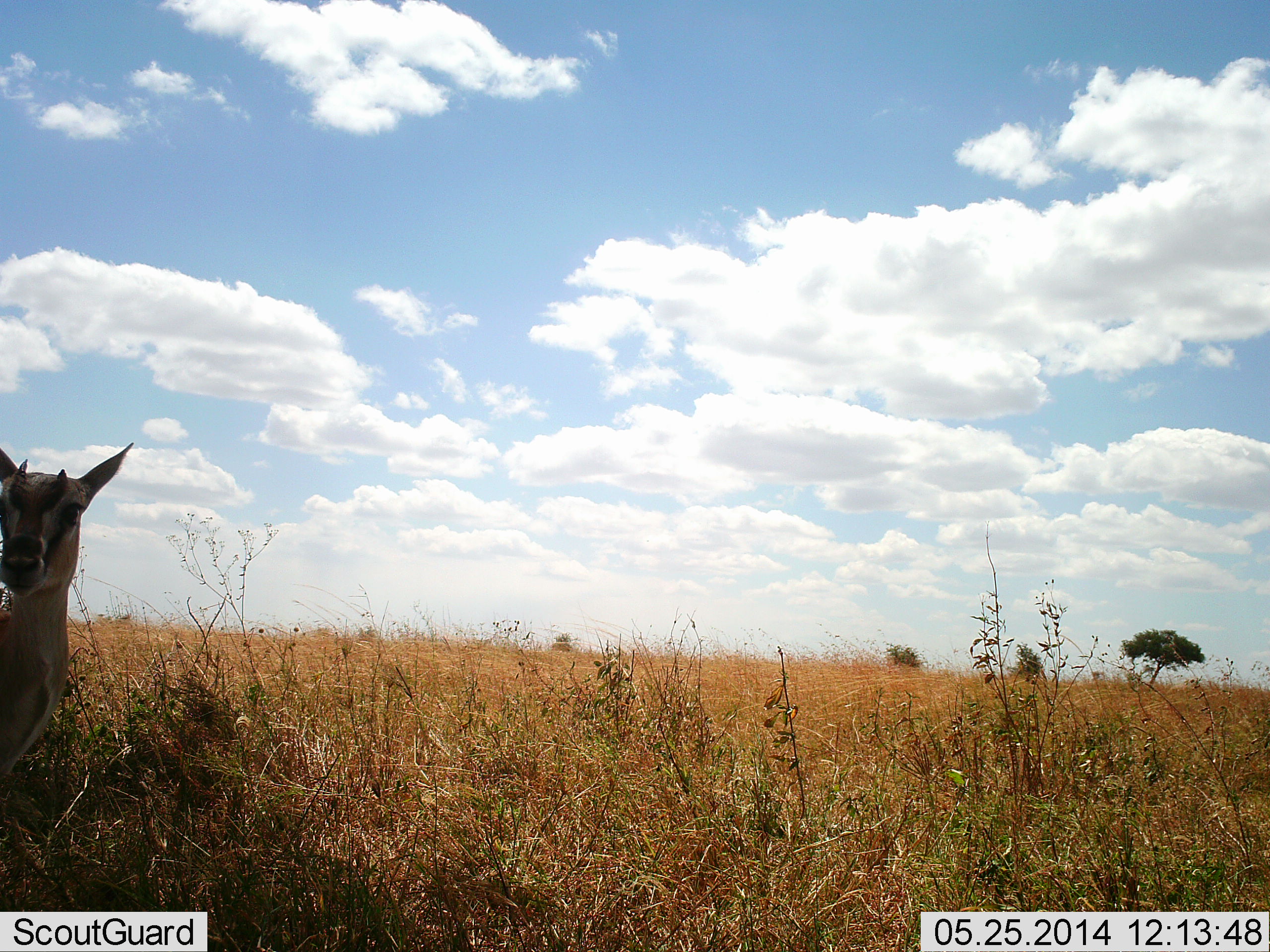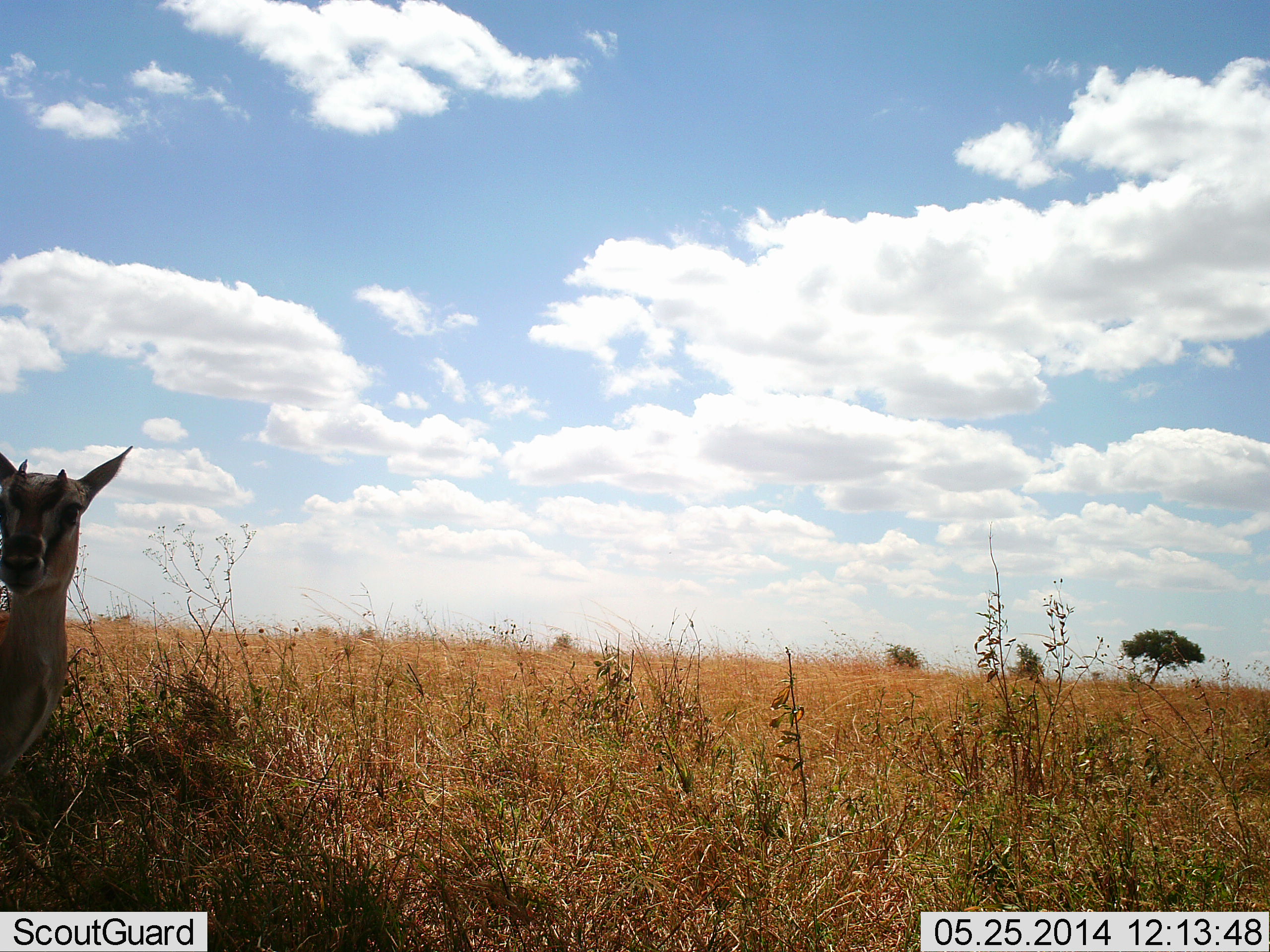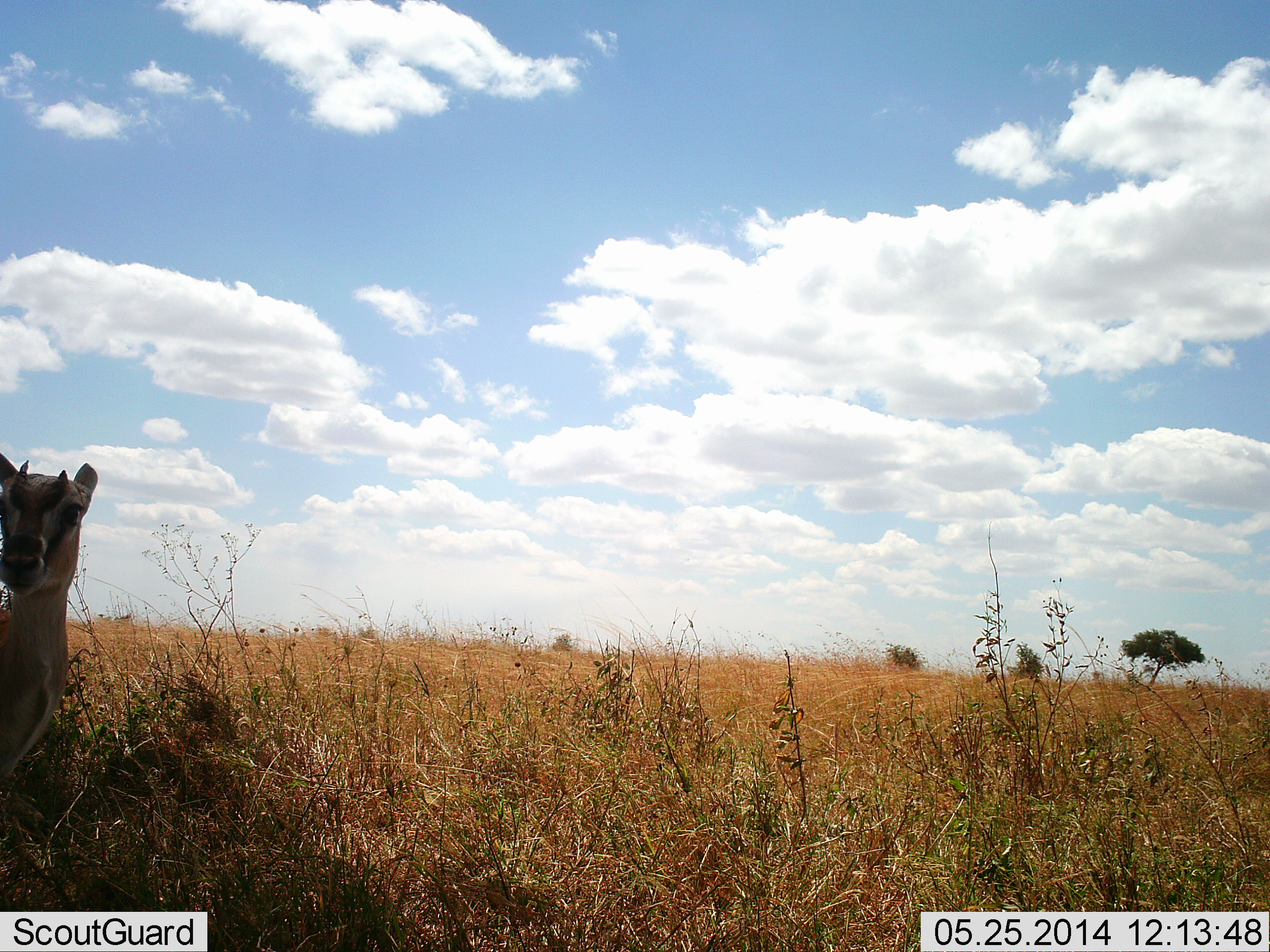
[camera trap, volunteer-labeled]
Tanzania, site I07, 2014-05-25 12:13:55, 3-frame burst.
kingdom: Animalia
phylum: Chordata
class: Mammalia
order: Artiodactyla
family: Bovidae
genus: Eudorcas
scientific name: Eudorcas thomsonii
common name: thomson's gazelle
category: gazellethomsons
Gazellethomsons (thomson's gazelle) (Eudorcas thomsonii), count 1. Behavior (volunteer vote fractions): standing 90%, resting 10%, moving 0%, interacting 0%. Young present (vote fraction): 0%. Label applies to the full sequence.